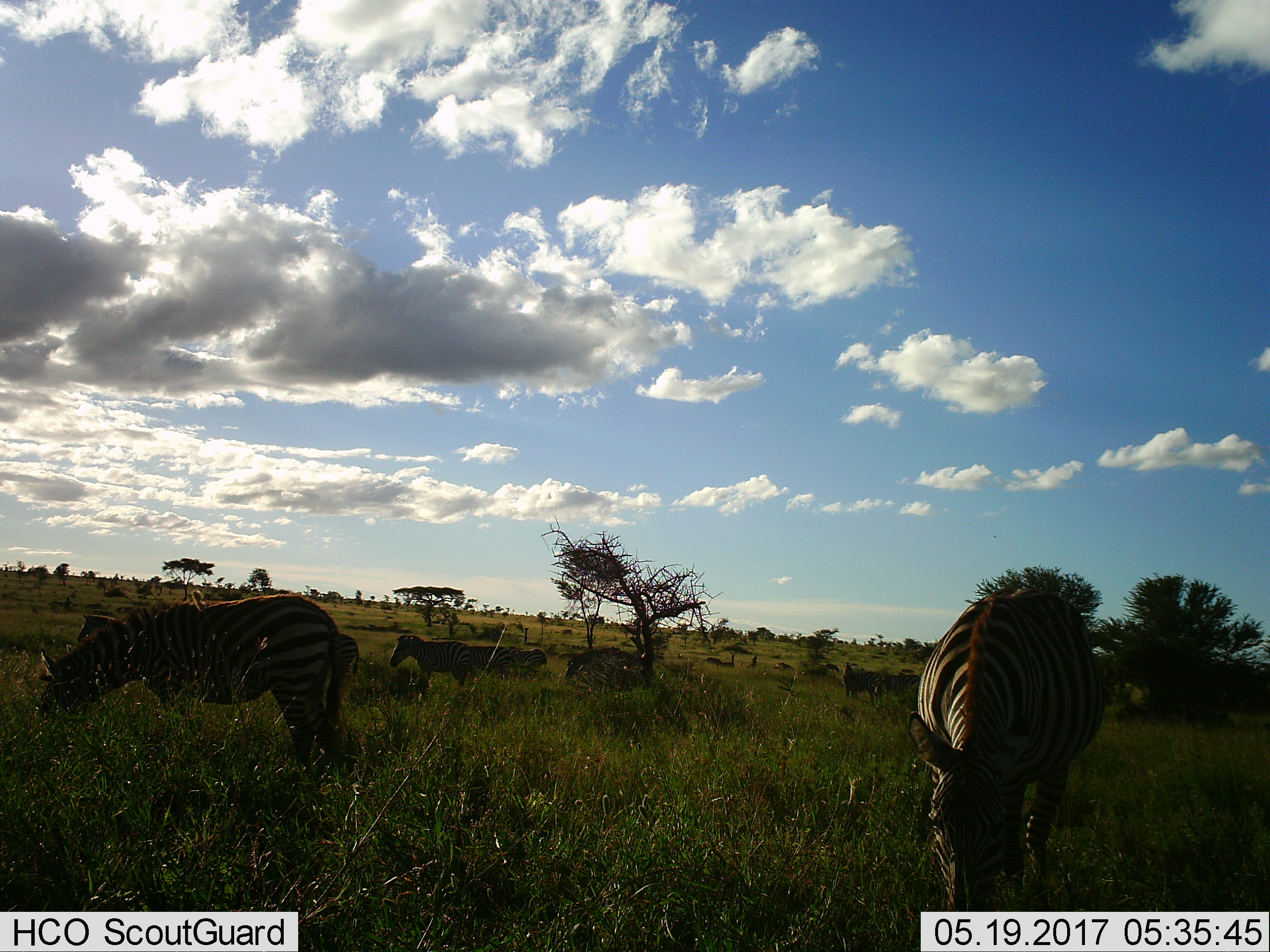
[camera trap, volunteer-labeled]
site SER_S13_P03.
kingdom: Animalia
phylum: Chordata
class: Mammalia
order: Perissodactyla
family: Equidae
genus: Equus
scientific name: Equus quagga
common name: plains zebra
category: zebraplains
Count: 10.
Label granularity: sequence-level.